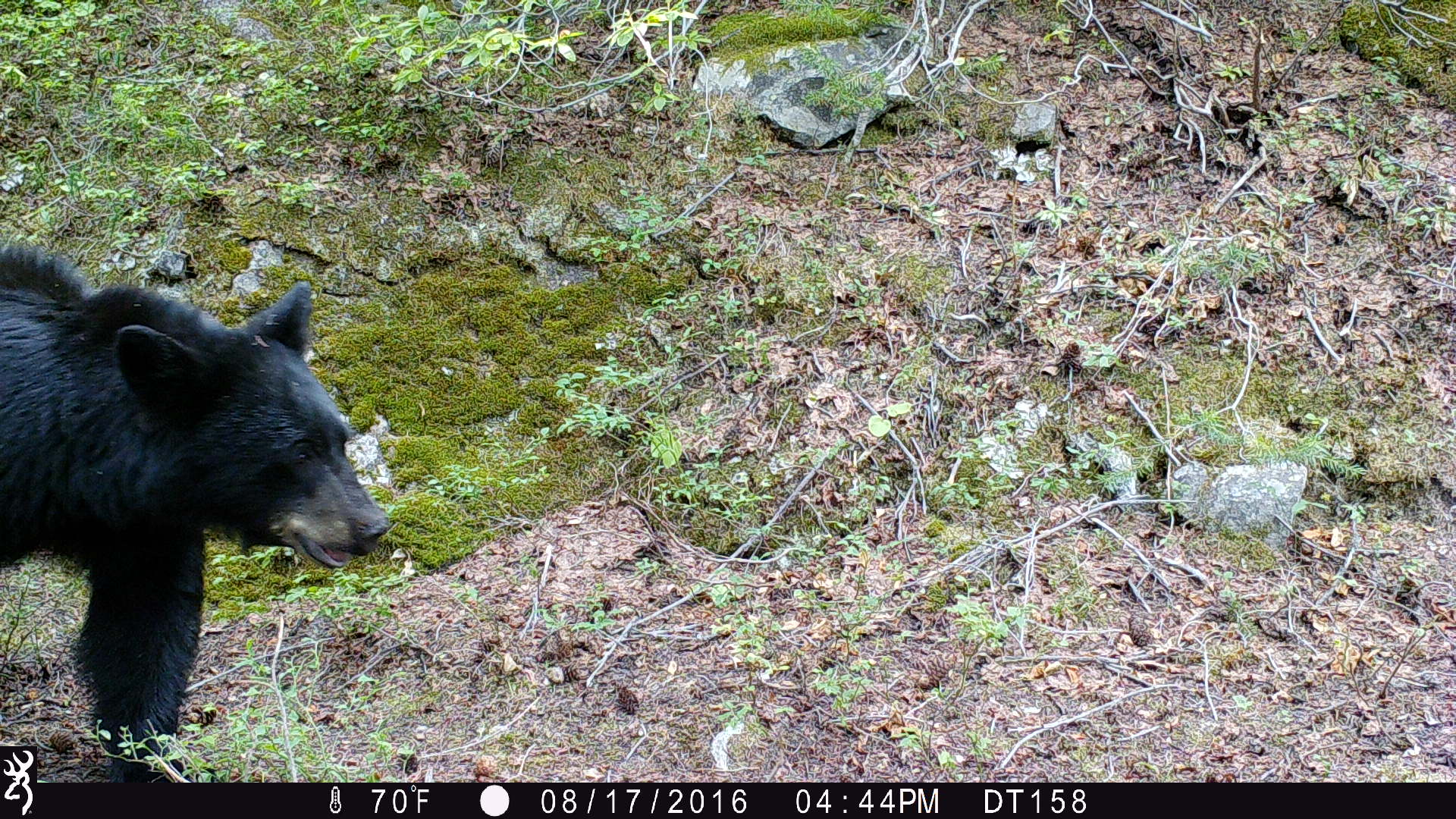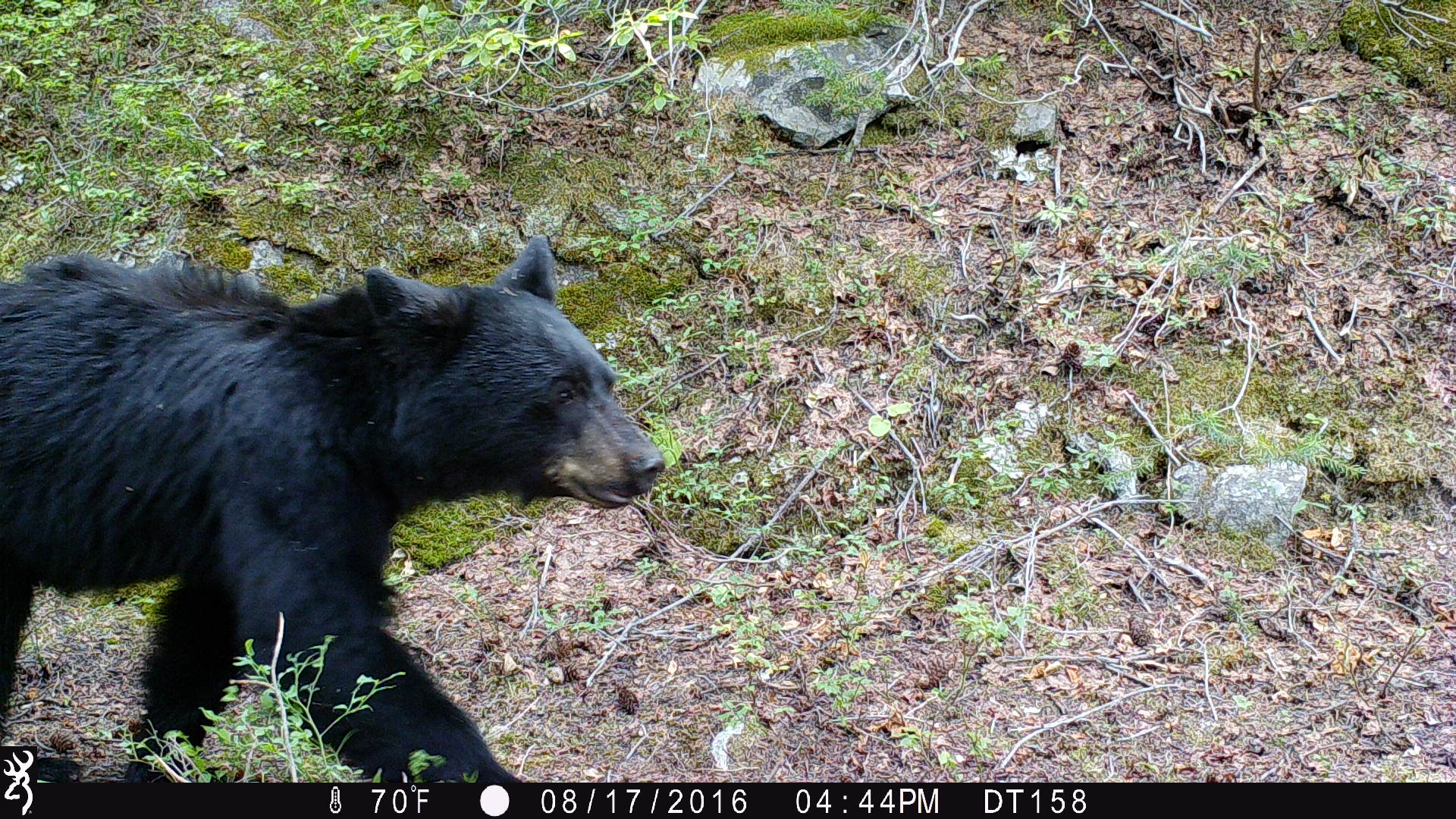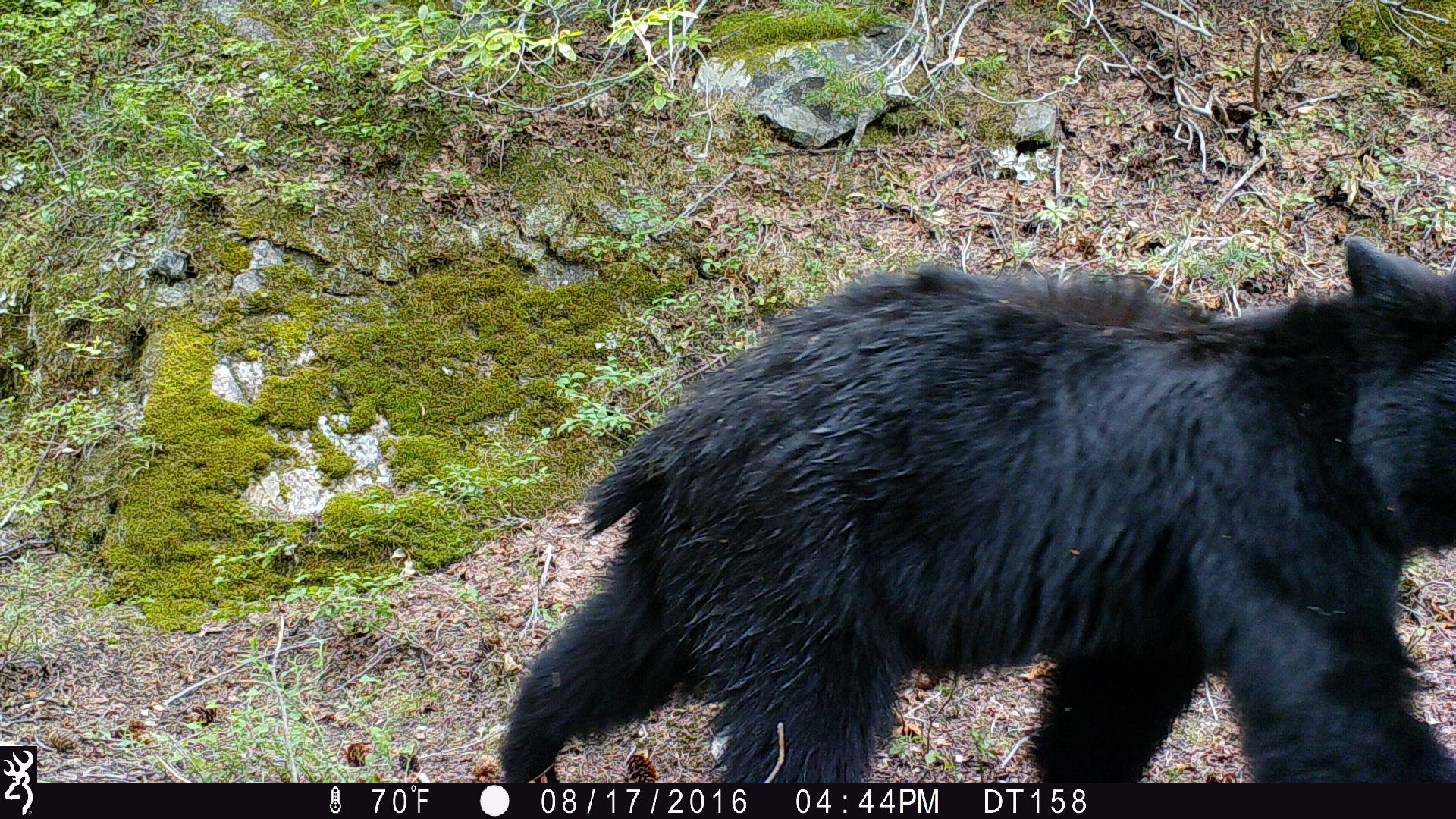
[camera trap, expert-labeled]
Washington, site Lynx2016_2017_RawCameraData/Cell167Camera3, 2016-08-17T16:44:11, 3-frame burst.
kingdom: Animalia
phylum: Chordata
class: Mammalia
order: Carnivora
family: Ursidae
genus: Ursus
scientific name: Ursus americanus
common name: american black bear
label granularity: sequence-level